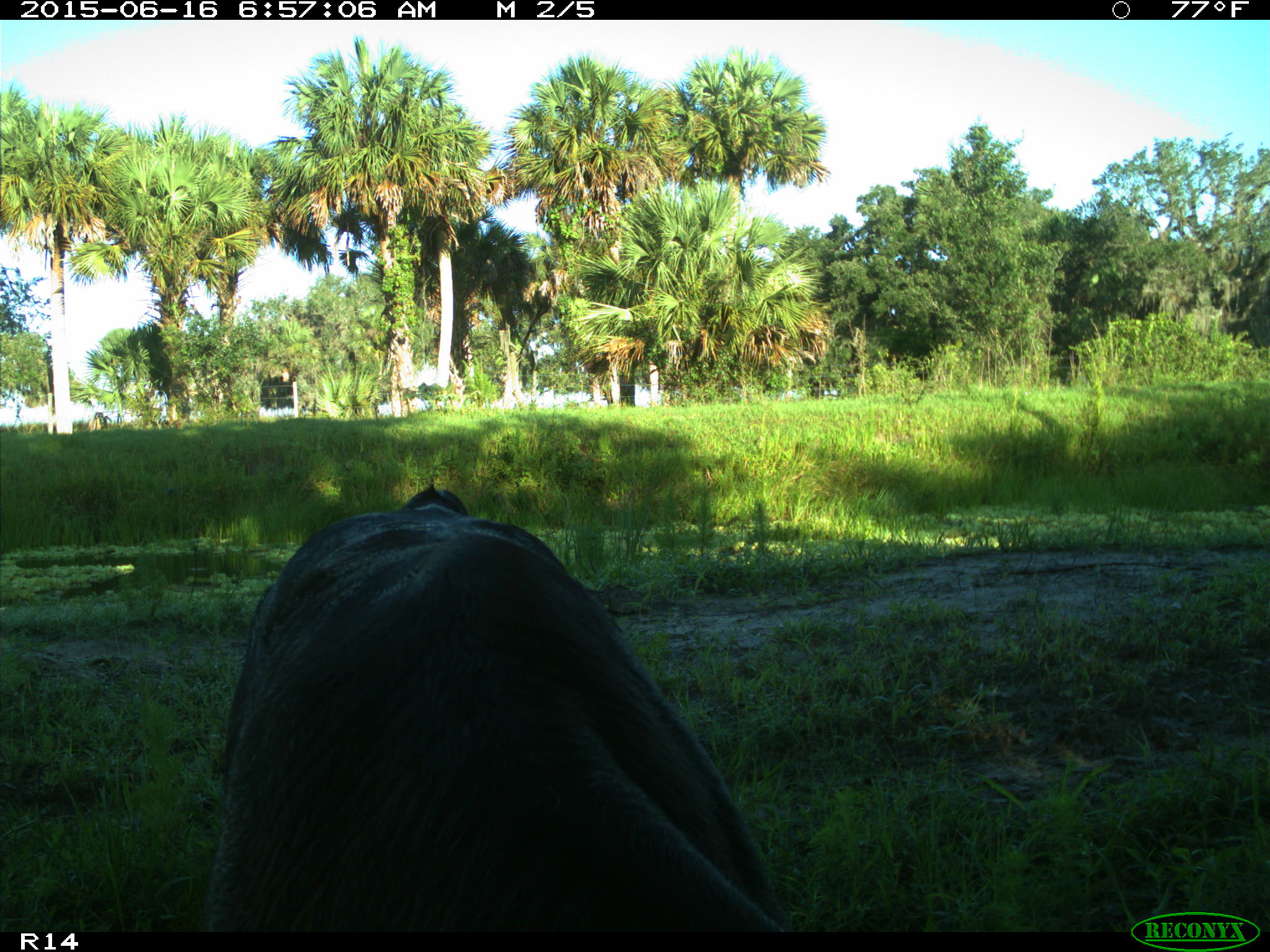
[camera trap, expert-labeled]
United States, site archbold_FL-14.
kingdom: Animalia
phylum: Chordata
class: Mammalia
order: Artiodactyla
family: Bovidae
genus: Bos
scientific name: Bos taurus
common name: domestic cow